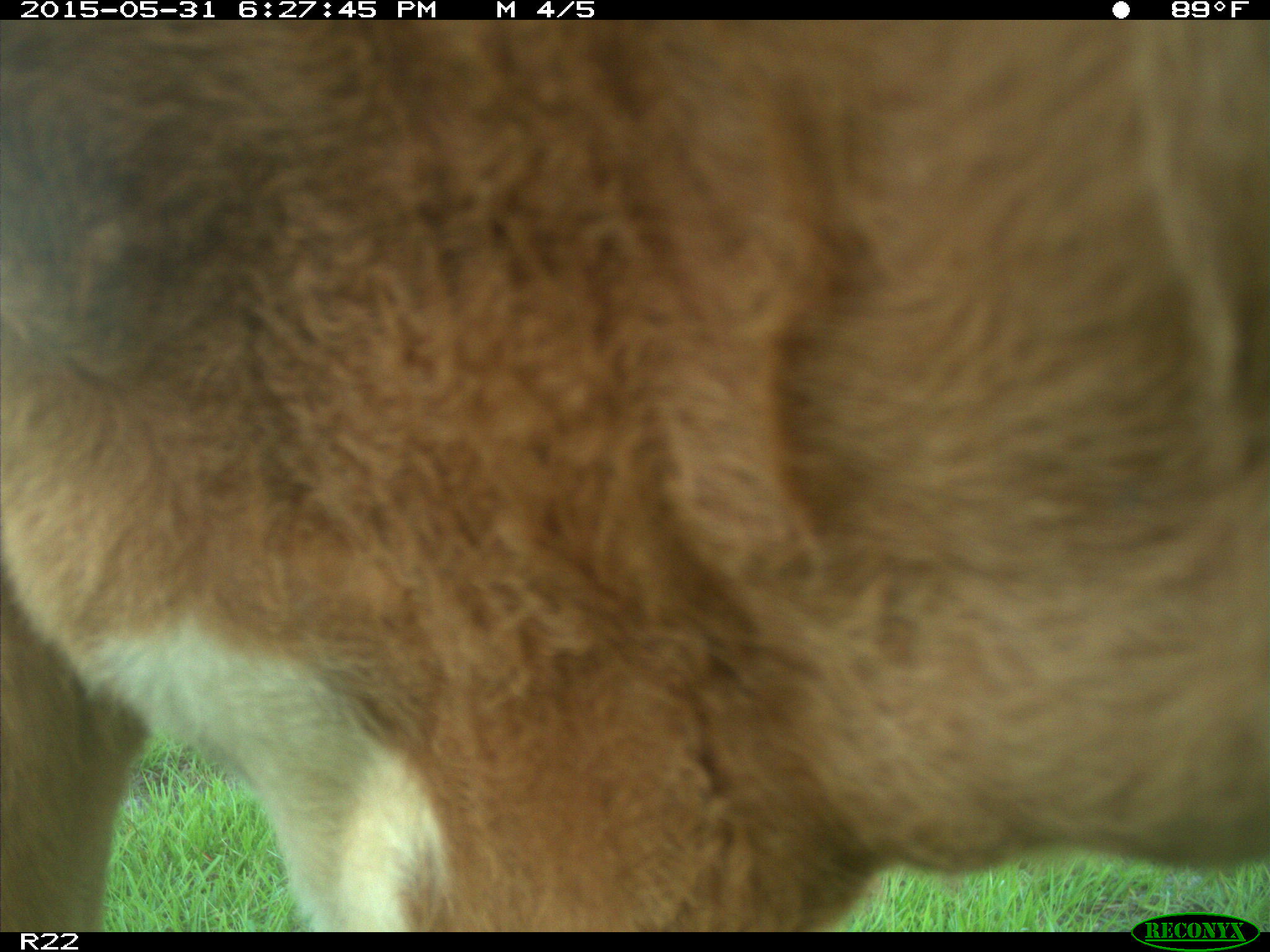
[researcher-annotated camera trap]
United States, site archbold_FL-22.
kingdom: Animalia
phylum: Chordata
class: Mammalia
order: Artiodactyla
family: Bovidae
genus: Bos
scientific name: Bos taurus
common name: domestic cow